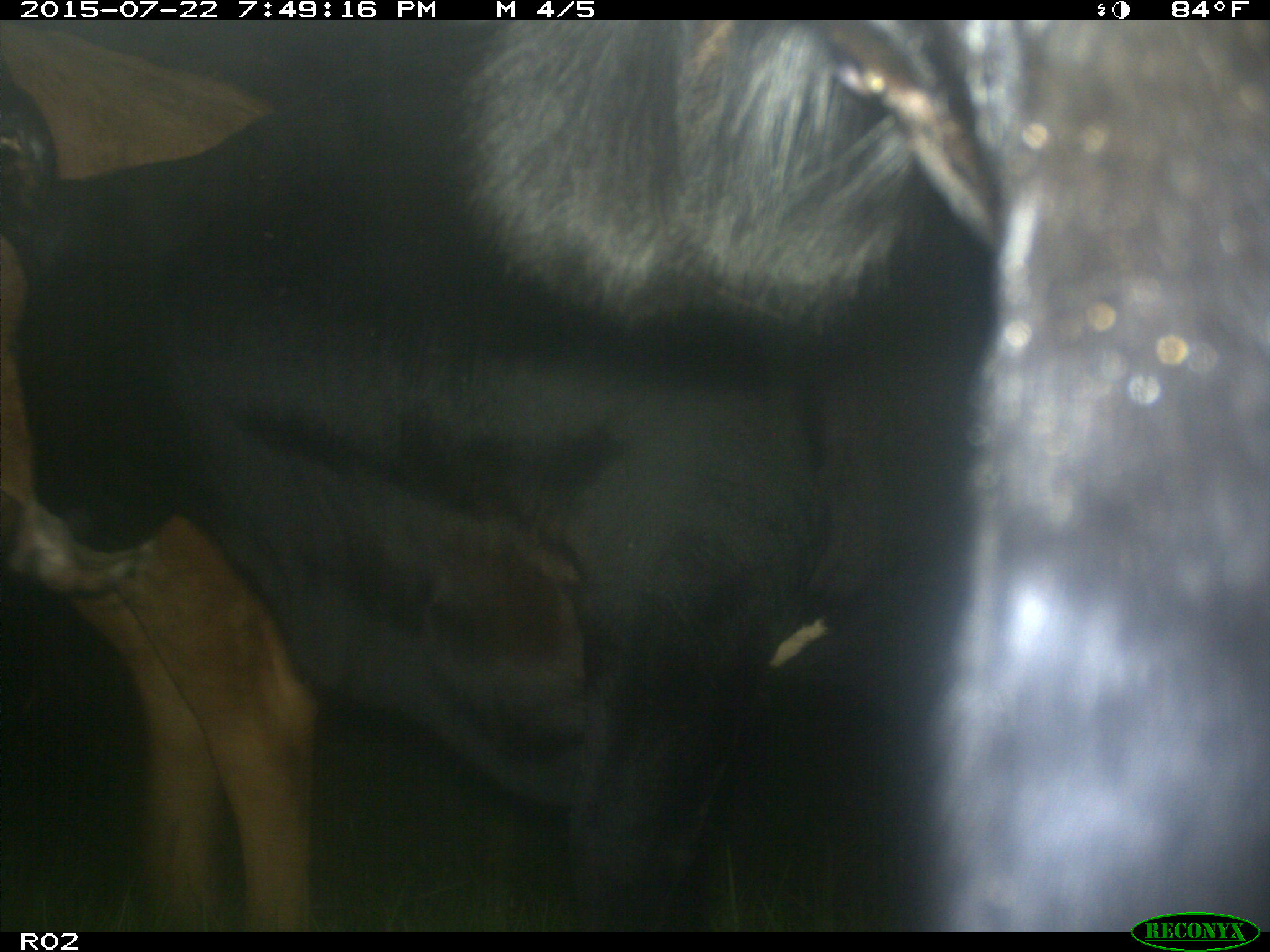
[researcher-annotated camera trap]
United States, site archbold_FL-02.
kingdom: Animalia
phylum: Chordata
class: Mammalia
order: Artiodactyla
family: Bovidae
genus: Bos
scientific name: Bos taurus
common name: domestic cow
Bos taurus (domestic cow).